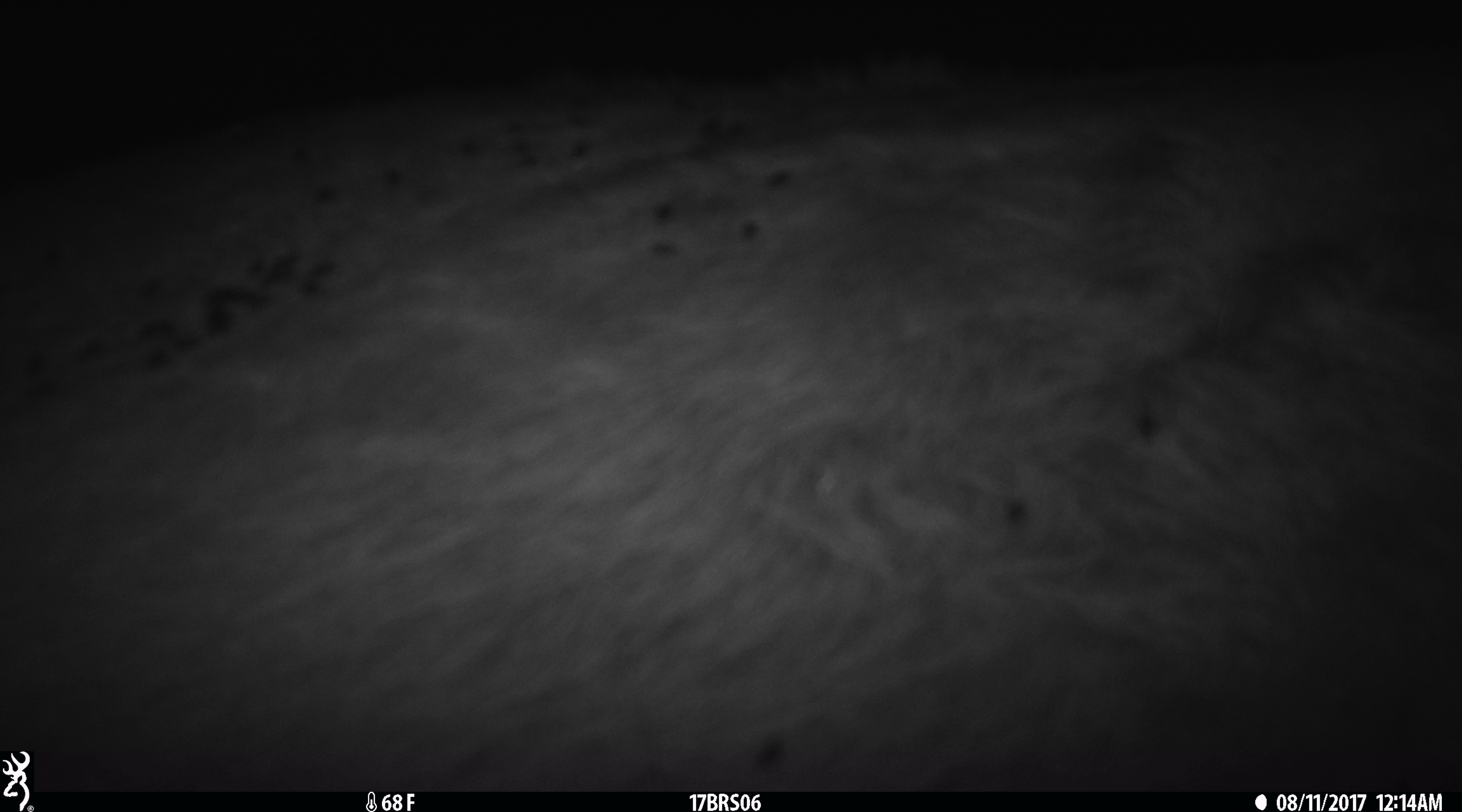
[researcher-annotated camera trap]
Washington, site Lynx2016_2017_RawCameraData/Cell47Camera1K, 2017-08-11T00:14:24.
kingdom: Animalia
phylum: Chordata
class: Mammalia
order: Artiodactyla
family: Bovidae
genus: Bos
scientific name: Bos taurus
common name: domestic cattle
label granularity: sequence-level